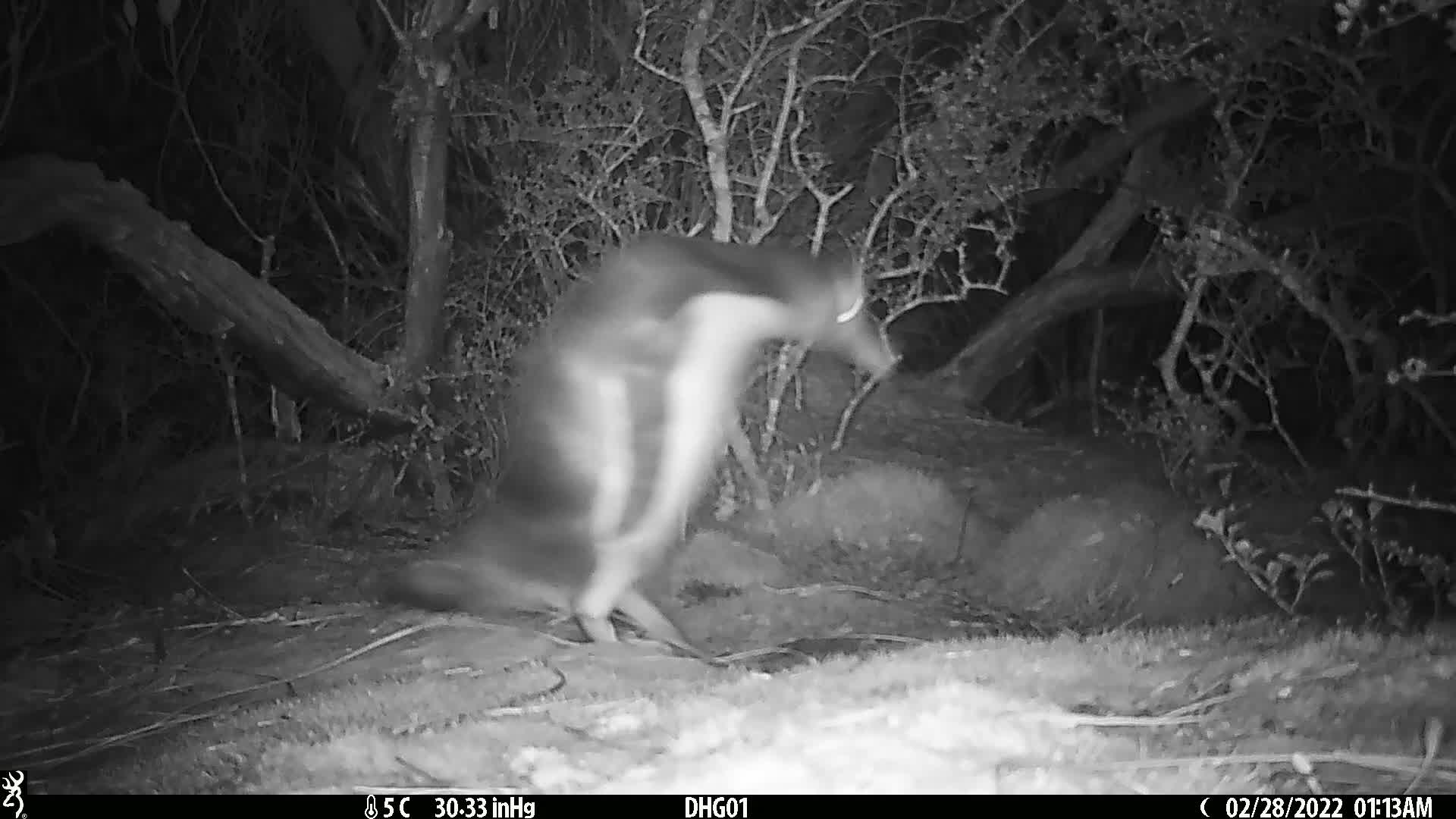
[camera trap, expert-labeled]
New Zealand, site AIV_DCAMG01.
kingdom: Animalia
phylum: Chordata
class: Aves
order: Sphenisciformes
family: Spheniscidae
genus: Megadyptes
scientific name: Megadyptes antipodes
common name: yellow-eyed penguin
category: yellow eyed penguin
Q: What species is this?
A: Yellow eyed penguin (yellow-eyed penguin) (Megadyptes antipodes).